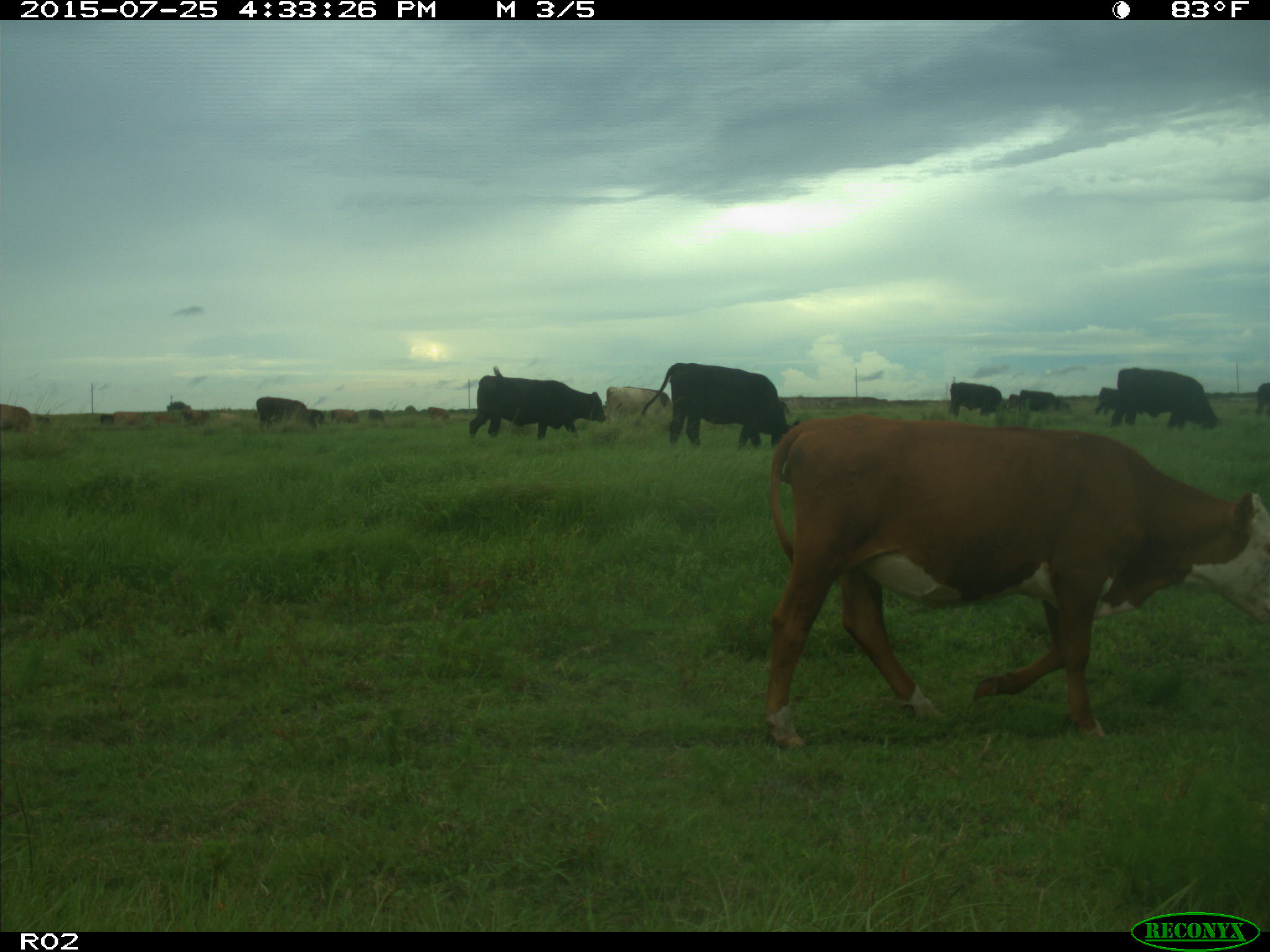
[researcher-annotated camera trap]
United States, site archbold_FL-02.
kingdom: Animalia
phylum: Chordata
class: Mammalia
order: Artiodactyla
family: Bovidae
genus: Bos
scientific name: Bos taurus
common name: domestic cow